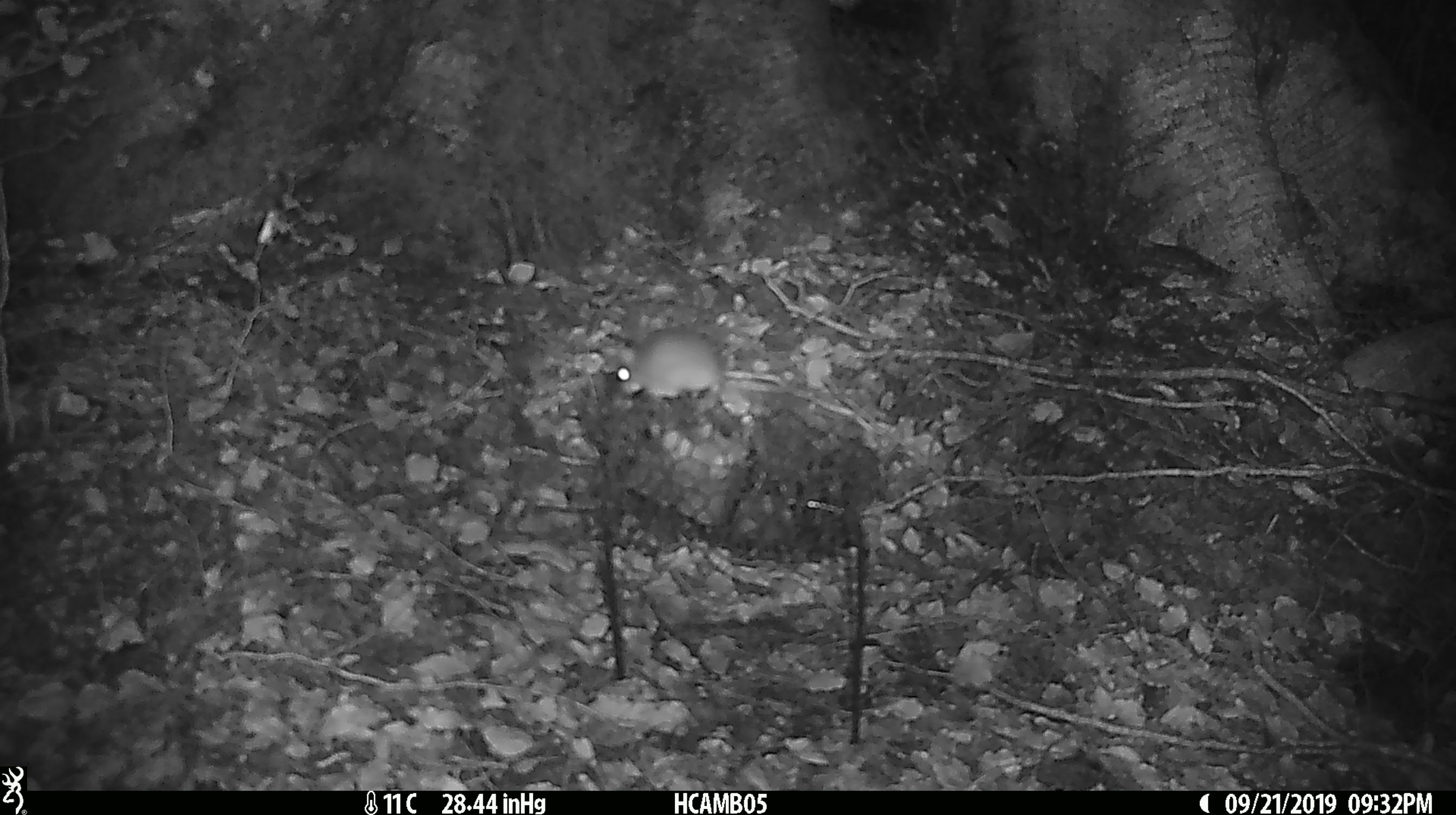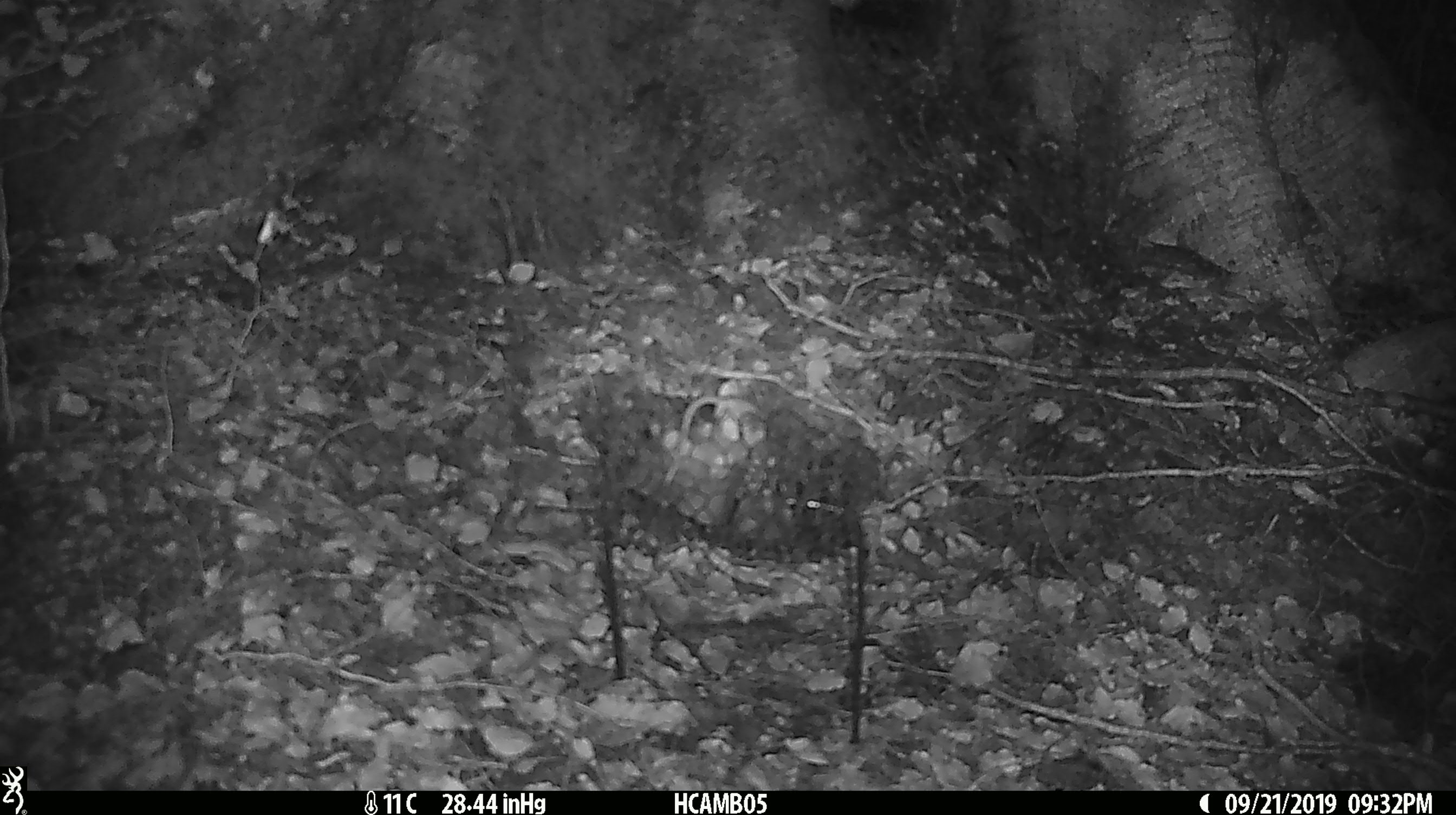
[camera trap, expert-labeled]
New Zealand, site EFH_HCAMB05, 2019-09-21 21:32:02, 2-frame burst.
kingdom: Animalia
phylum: Chordata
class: Mammalia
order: Rodentia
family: Muridae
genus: Mus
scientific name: Mus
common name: mouse